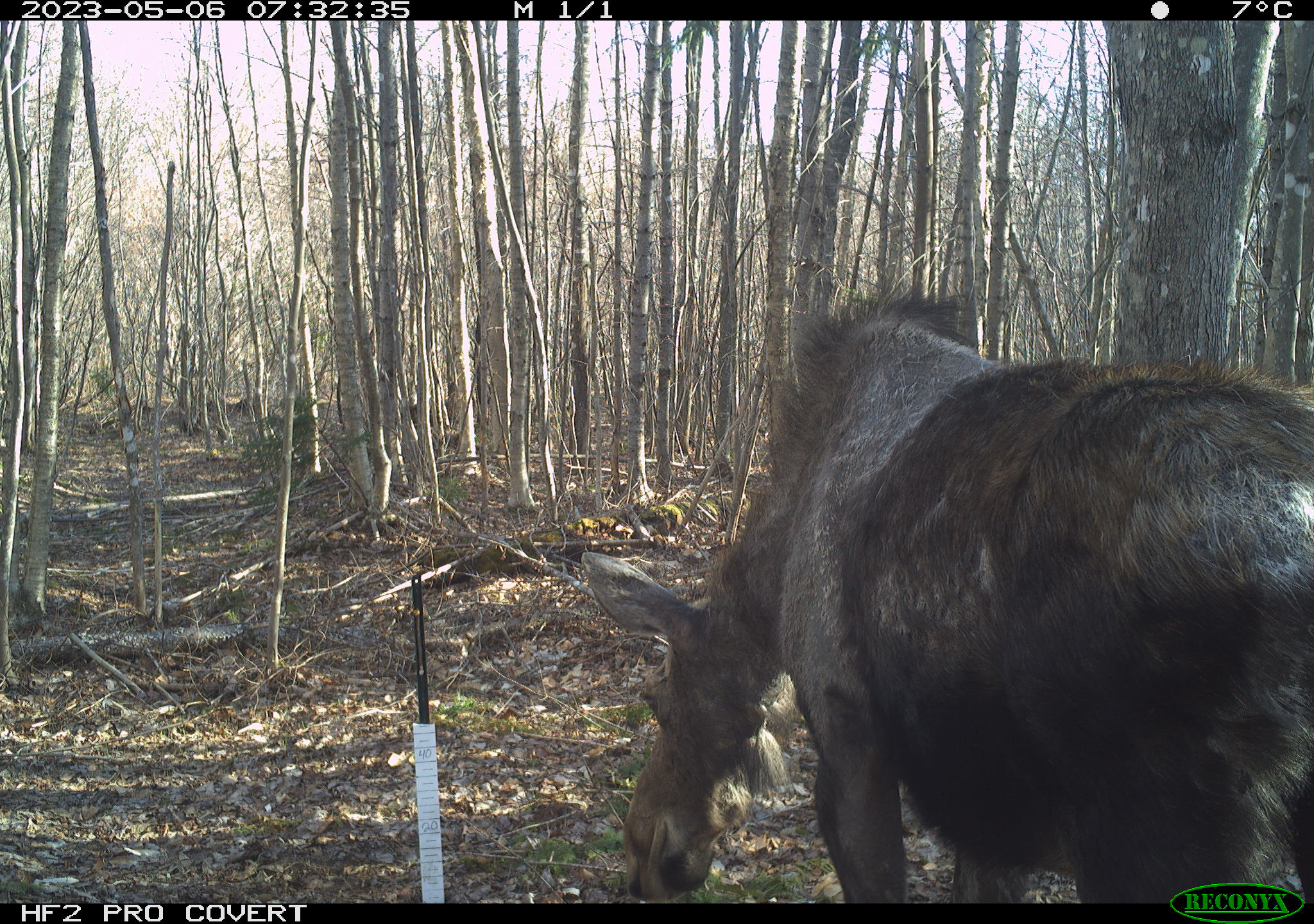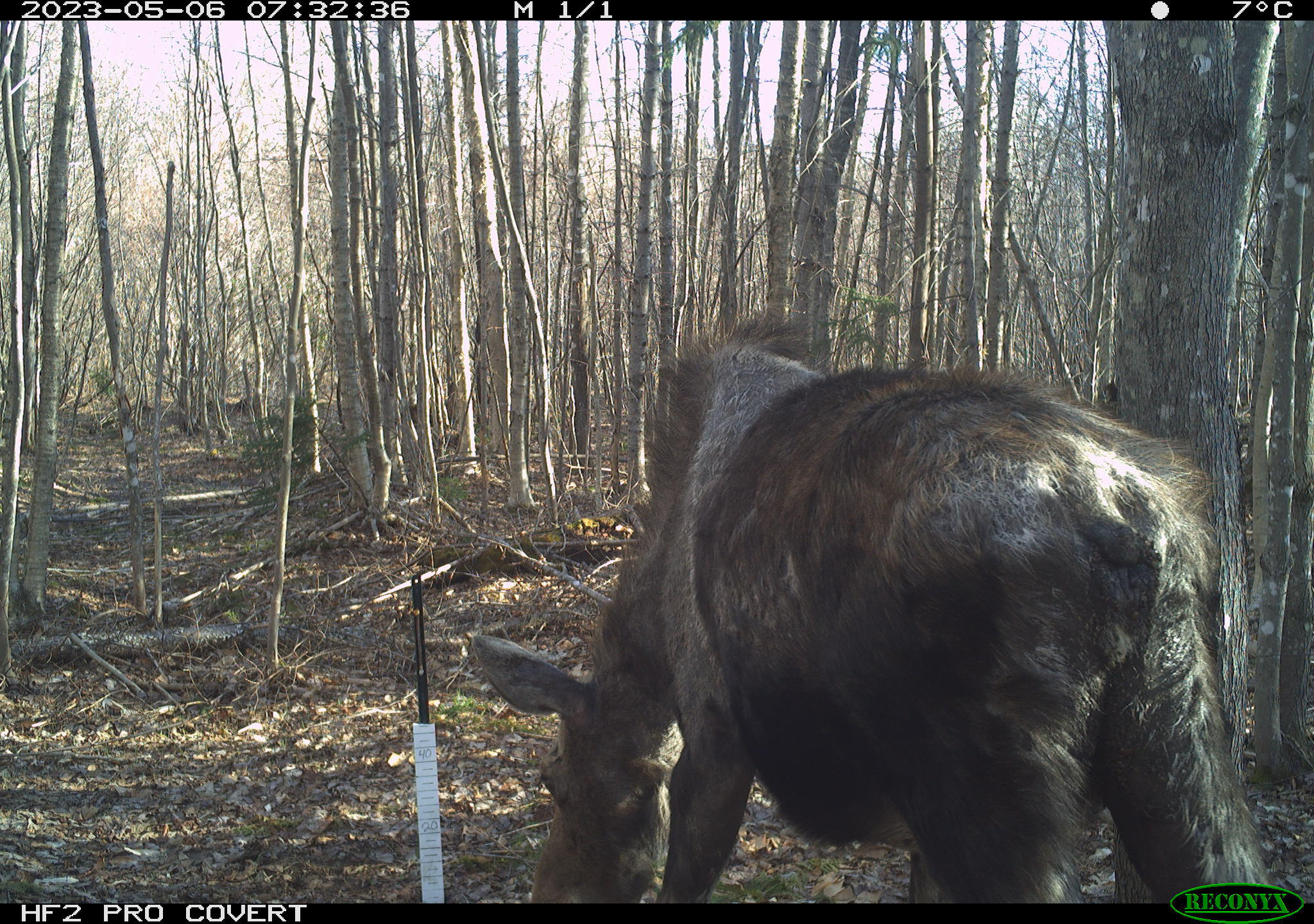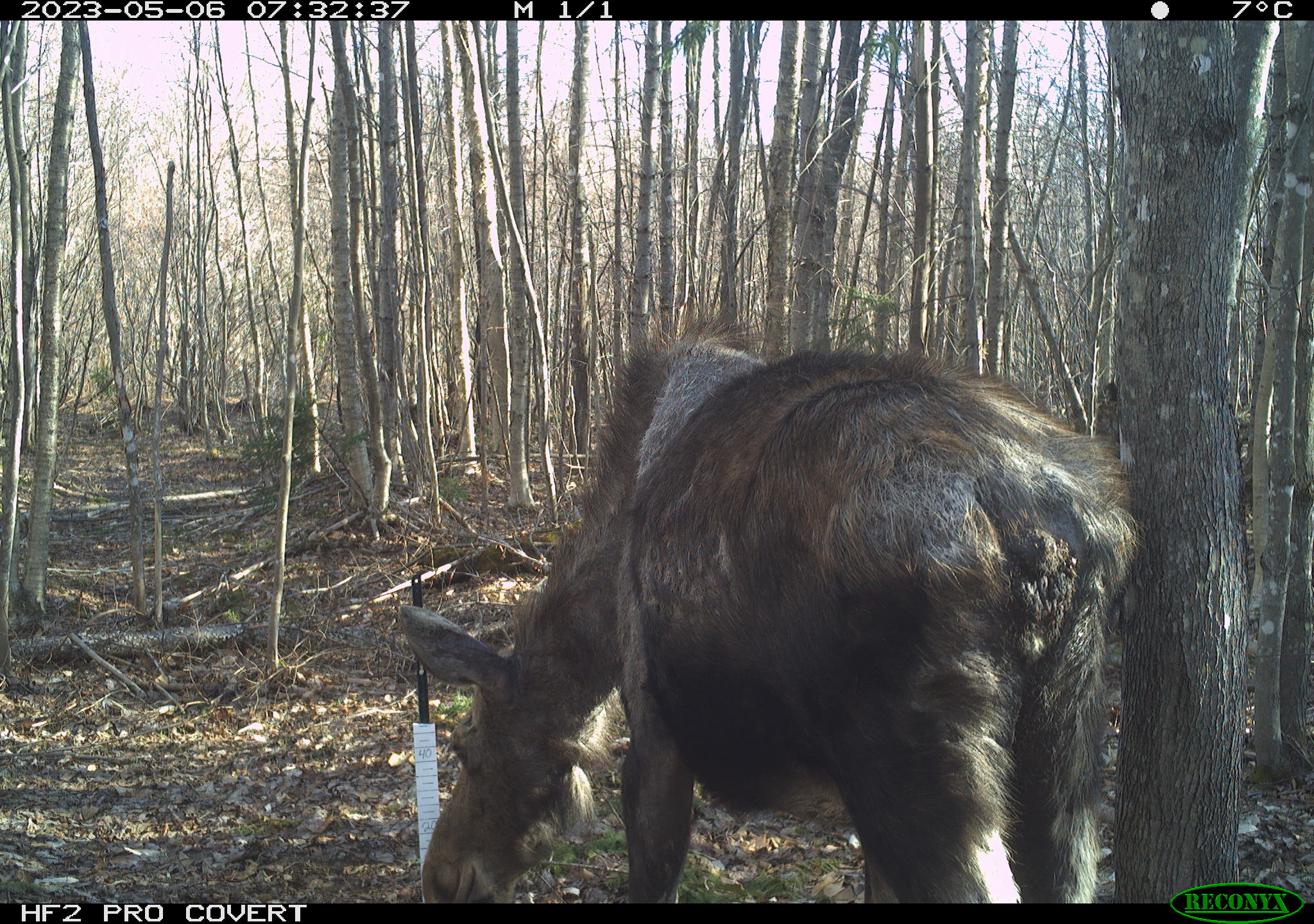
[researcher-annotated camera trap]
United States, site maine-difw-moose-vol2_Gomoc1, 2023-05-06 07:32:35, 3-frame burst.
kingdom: Animalia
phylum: Chordata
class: Mammalia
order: Artiodactyla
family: Cervidae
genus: Alces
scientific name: Alces alces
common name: moose